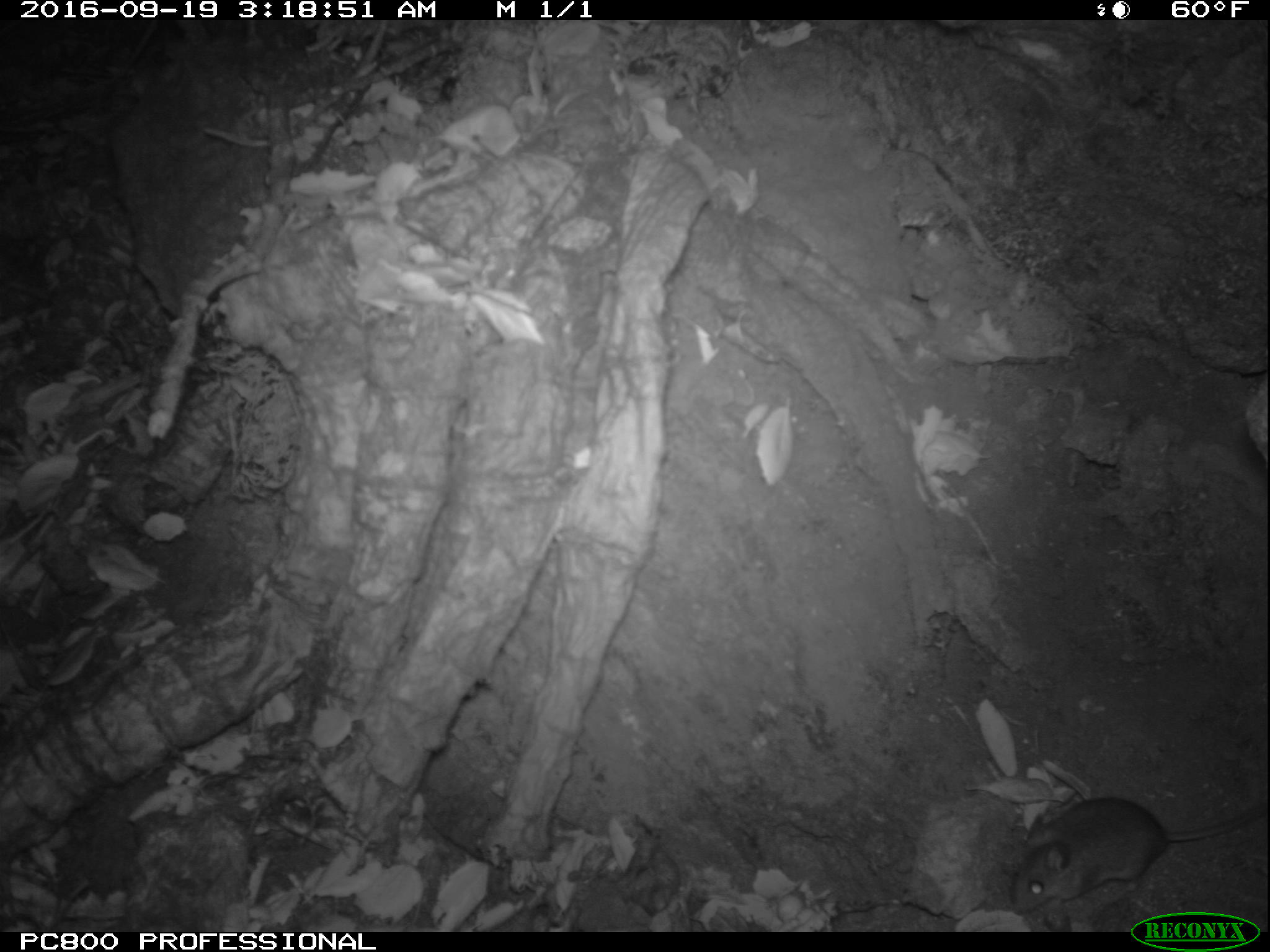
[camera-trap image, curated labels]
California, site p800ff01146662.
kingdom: Animalia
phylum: Chordata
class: Mammalia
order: Rodentia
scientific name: Rodentia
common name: rodent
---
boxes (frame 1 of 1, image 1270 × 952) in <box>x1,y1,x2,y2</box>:
rodent: <box>1013,795,1269,915</box>